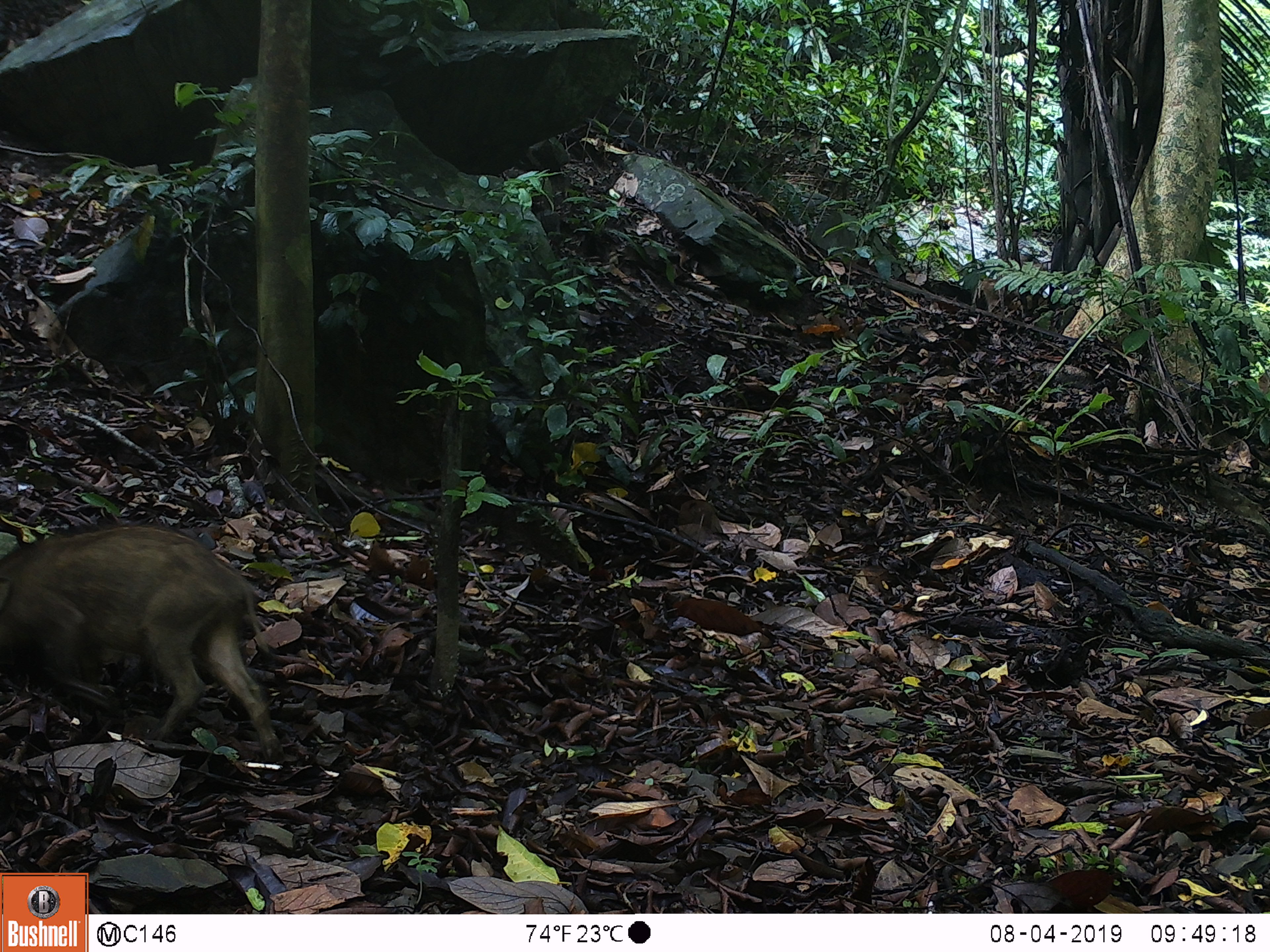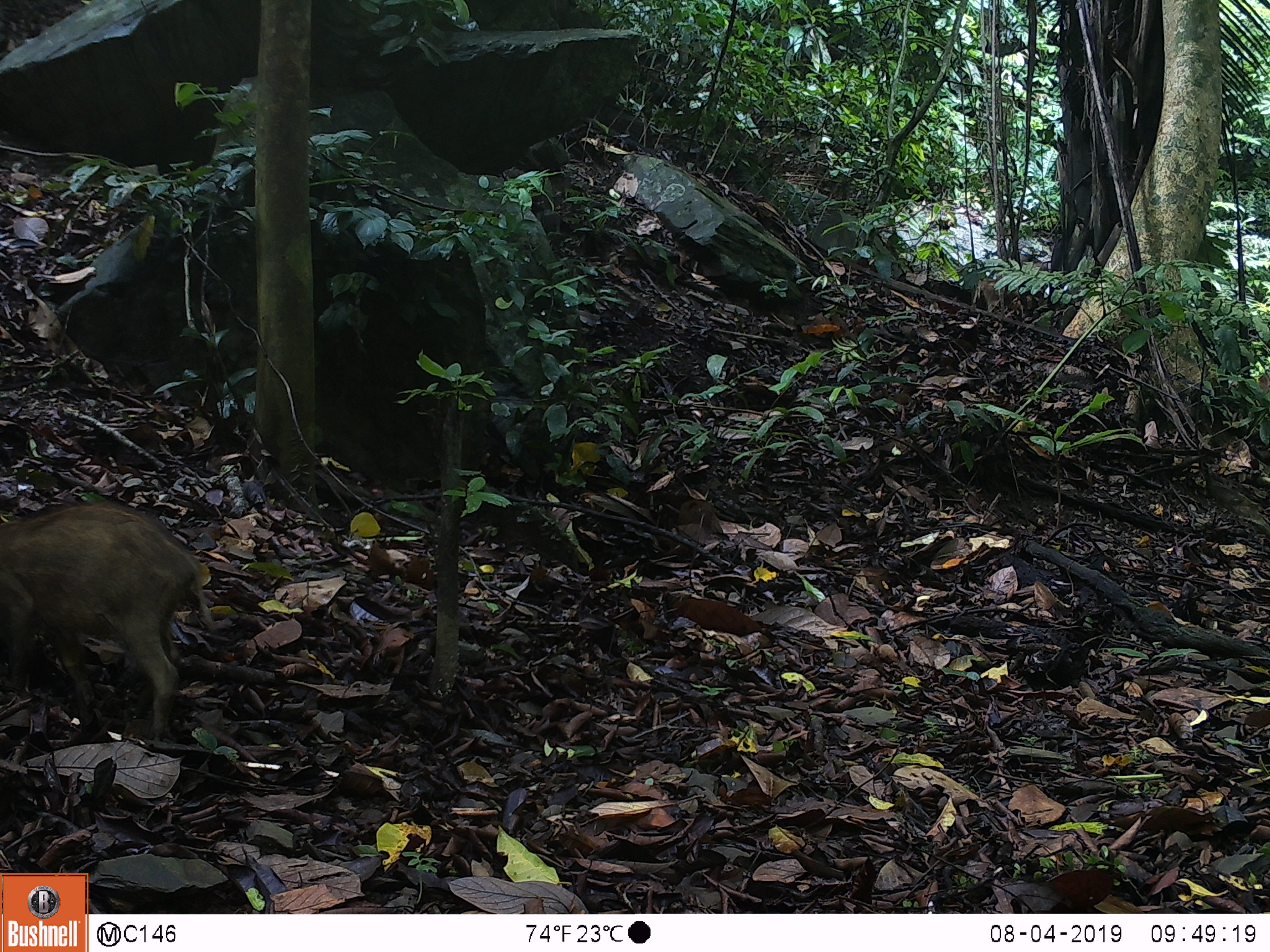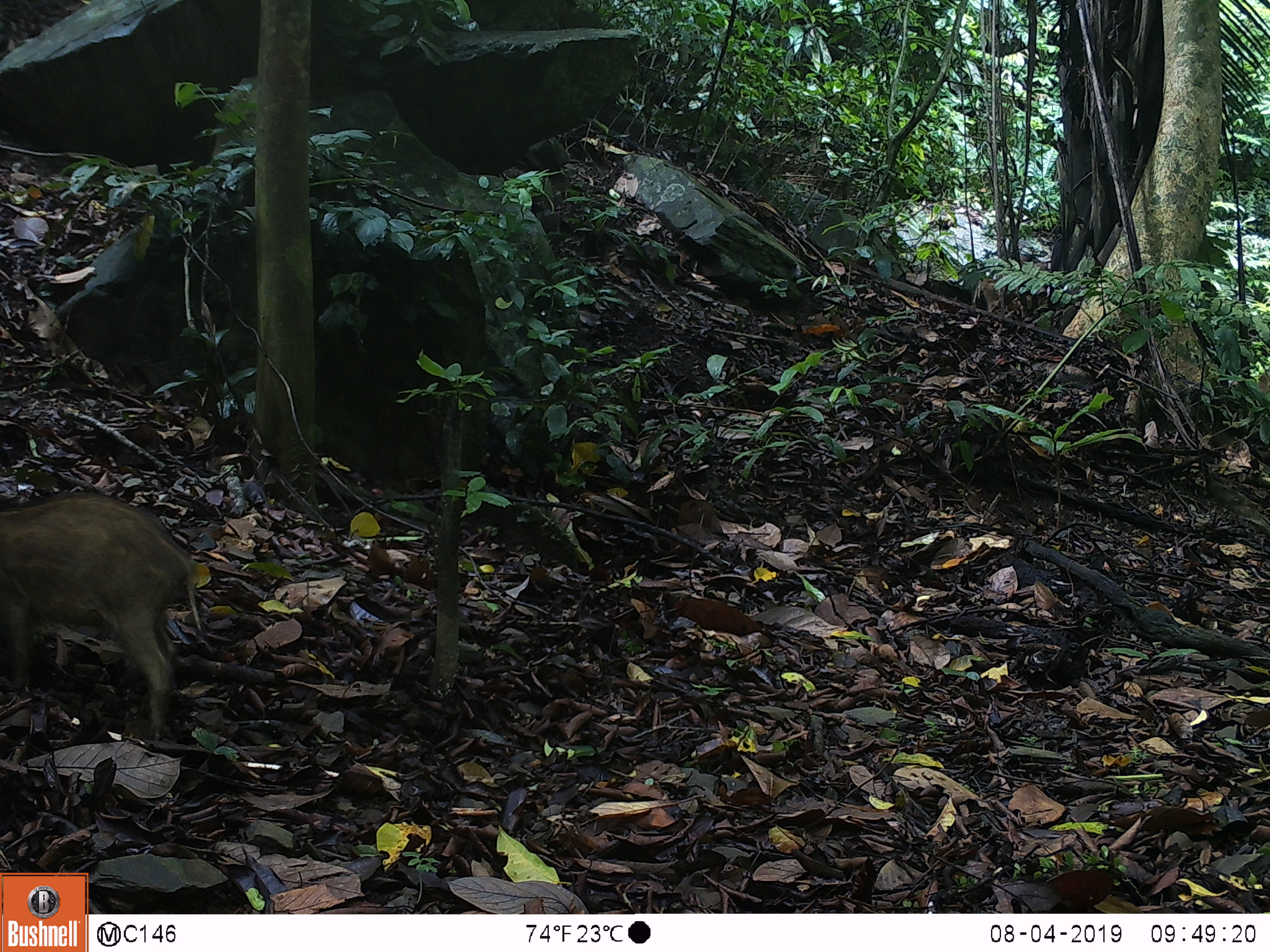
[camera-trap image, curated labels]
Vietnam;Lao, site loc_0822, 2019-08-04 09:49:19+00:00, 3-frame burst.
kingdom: Animalia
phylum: Chordata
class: Mammalia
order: Artiodactyla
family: Suidae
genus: Sus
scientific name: Sus scrofa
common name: eurasian wild pig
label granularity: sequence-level